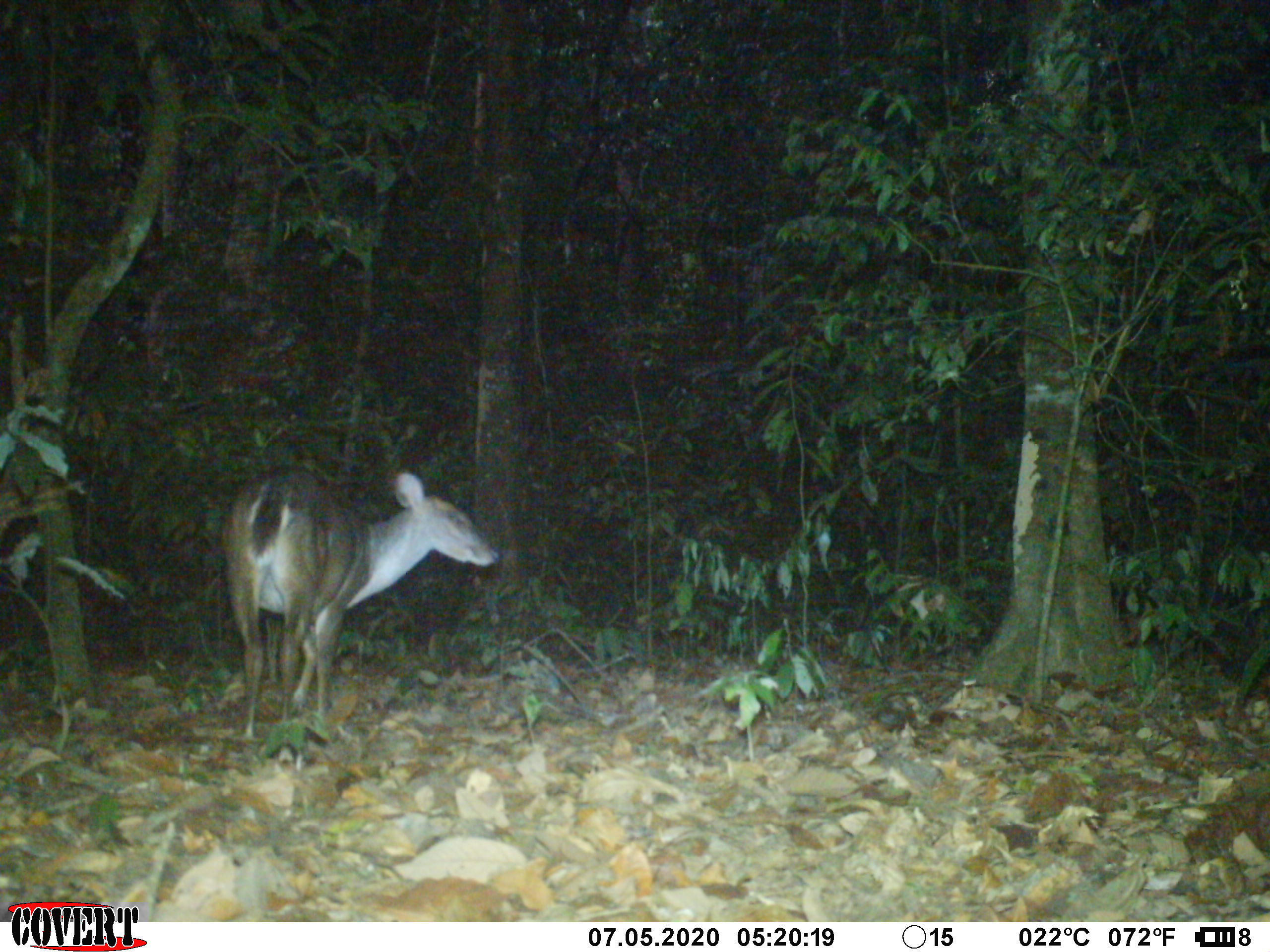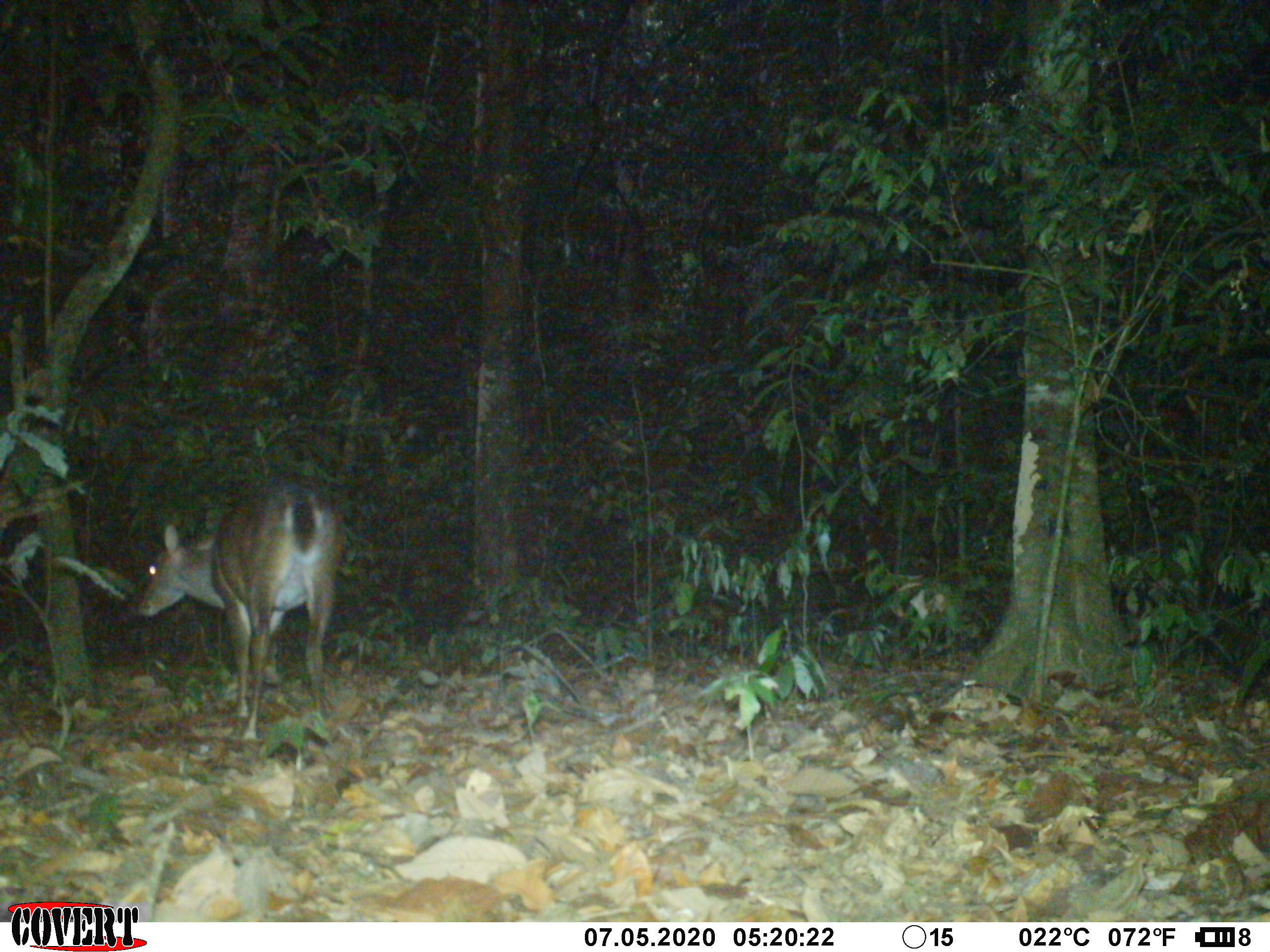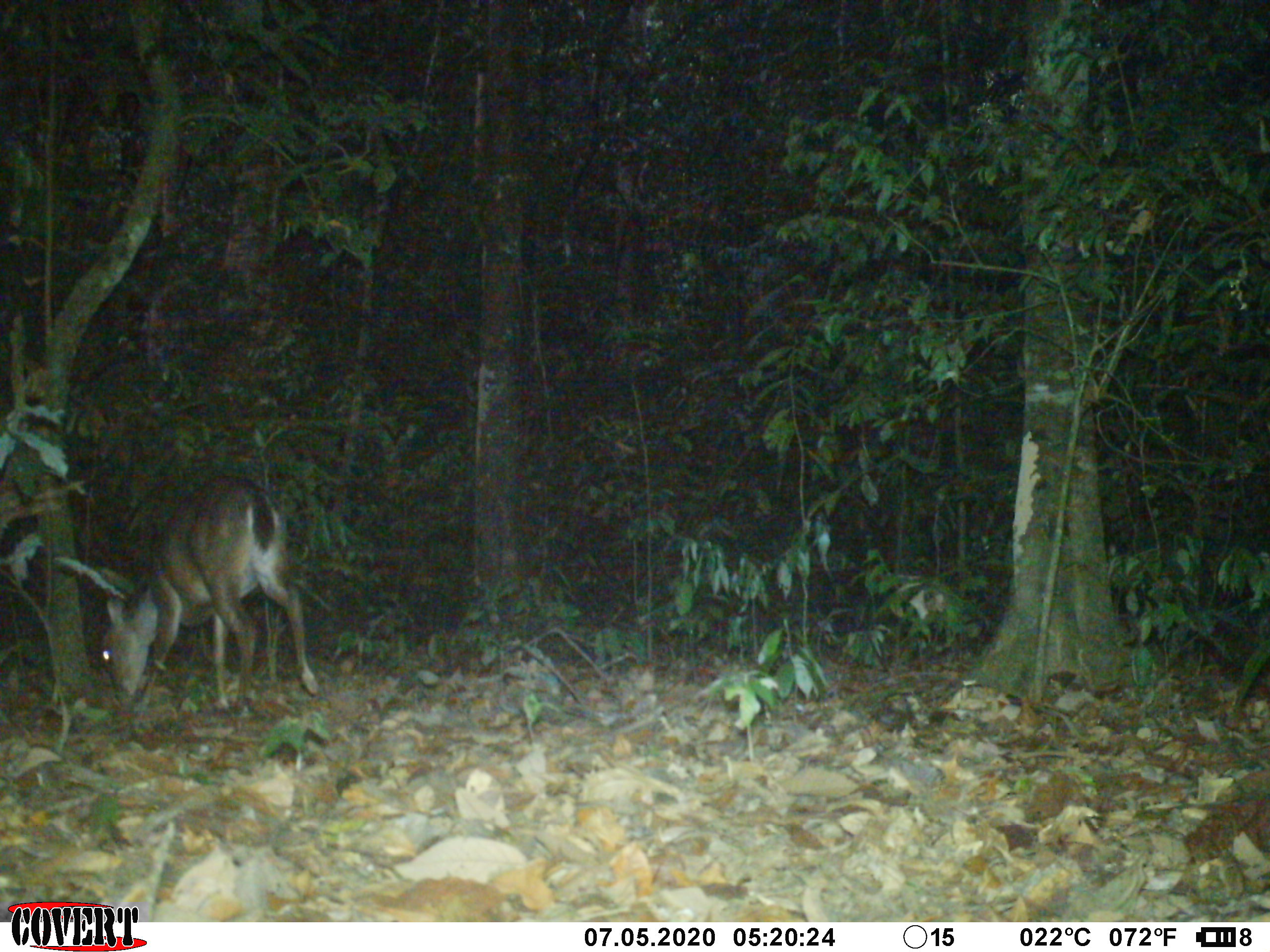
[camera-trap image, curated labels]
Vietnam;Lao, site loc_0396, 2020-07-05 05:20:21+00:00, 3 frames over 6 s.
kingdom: Animalia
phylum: Chordata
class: Mammalia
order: Artiodactyla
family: Cervidae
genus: Muntiacus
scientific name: Muntiacus vuquangensis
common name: large-antlered muntjac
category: large antlered muntjac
Large antlered muntjac (large-antlered muntjac) (Muntiacus vuquangensis). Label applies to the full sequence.